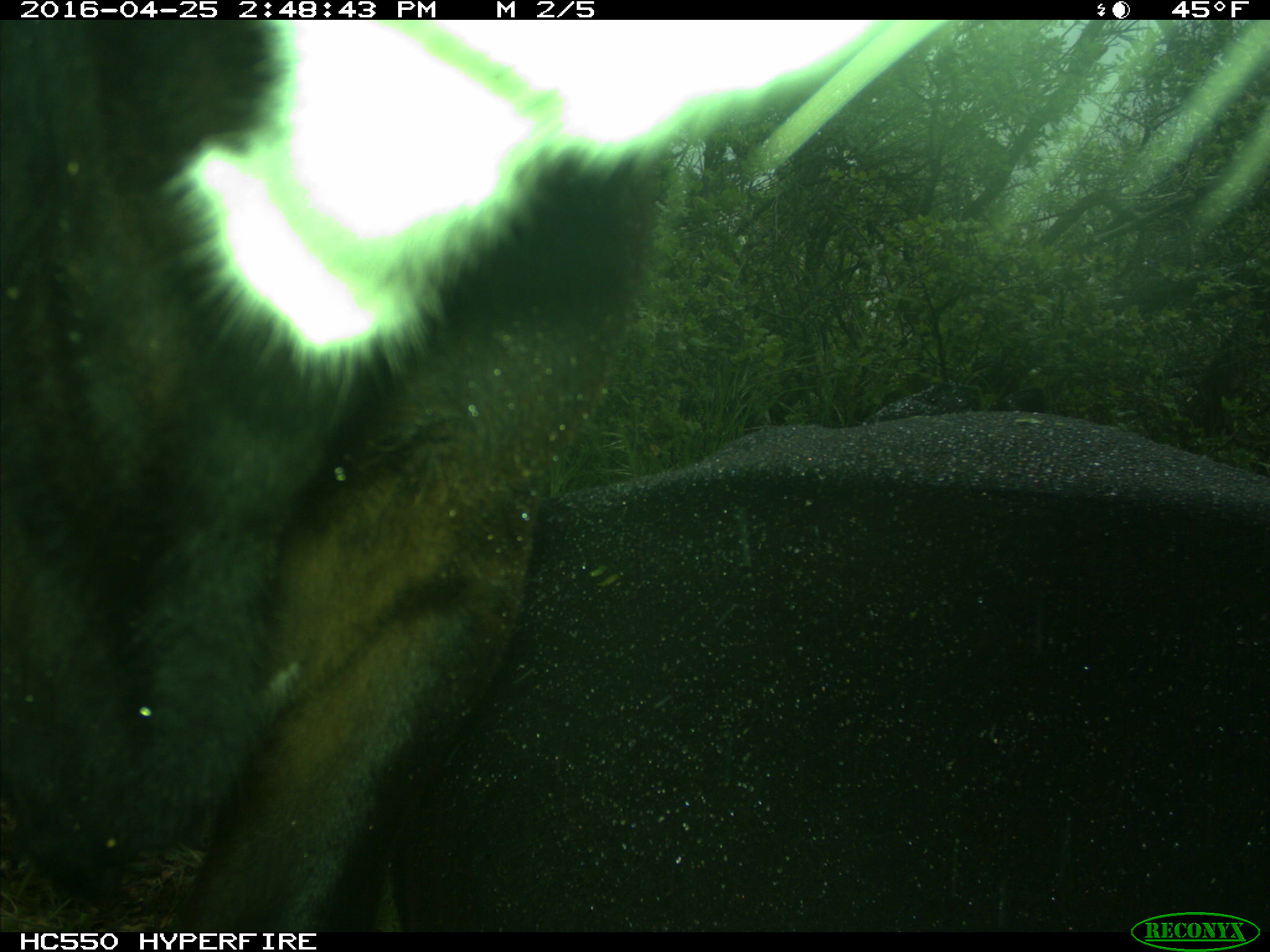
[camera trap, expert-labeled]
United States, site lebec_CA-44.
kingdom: Animalia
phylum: Chordata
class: Mammalia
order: Artiodactyla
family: Bovidae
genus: Bos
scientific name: Bos taurus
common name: domestic cow